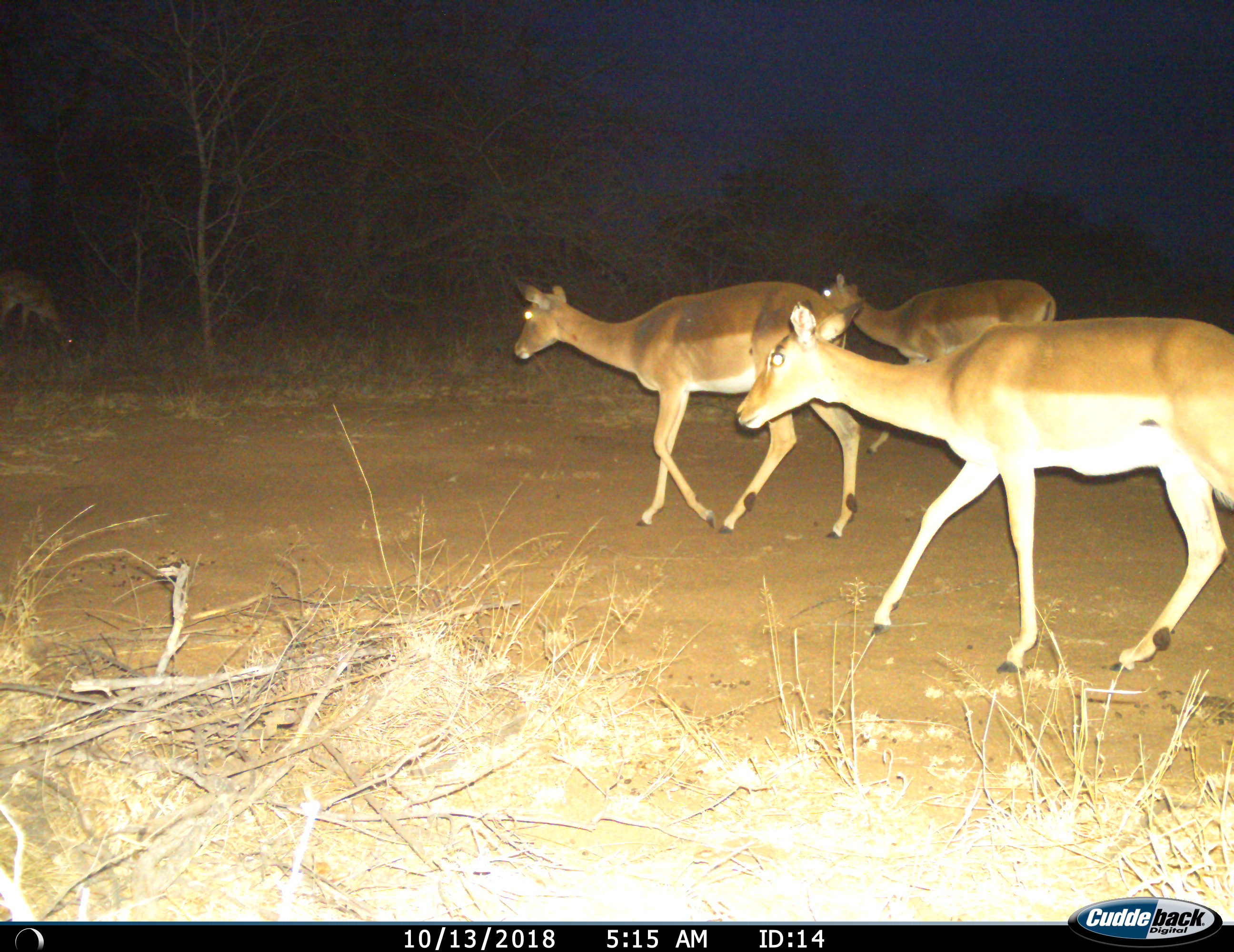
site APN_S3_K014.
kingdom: Animalia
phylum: Chordata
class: Mammalia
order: Artiodactyla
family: Bovidae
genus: Aepyceros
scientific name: Aepyceros melampus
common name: impala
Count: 4.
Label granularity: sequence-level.